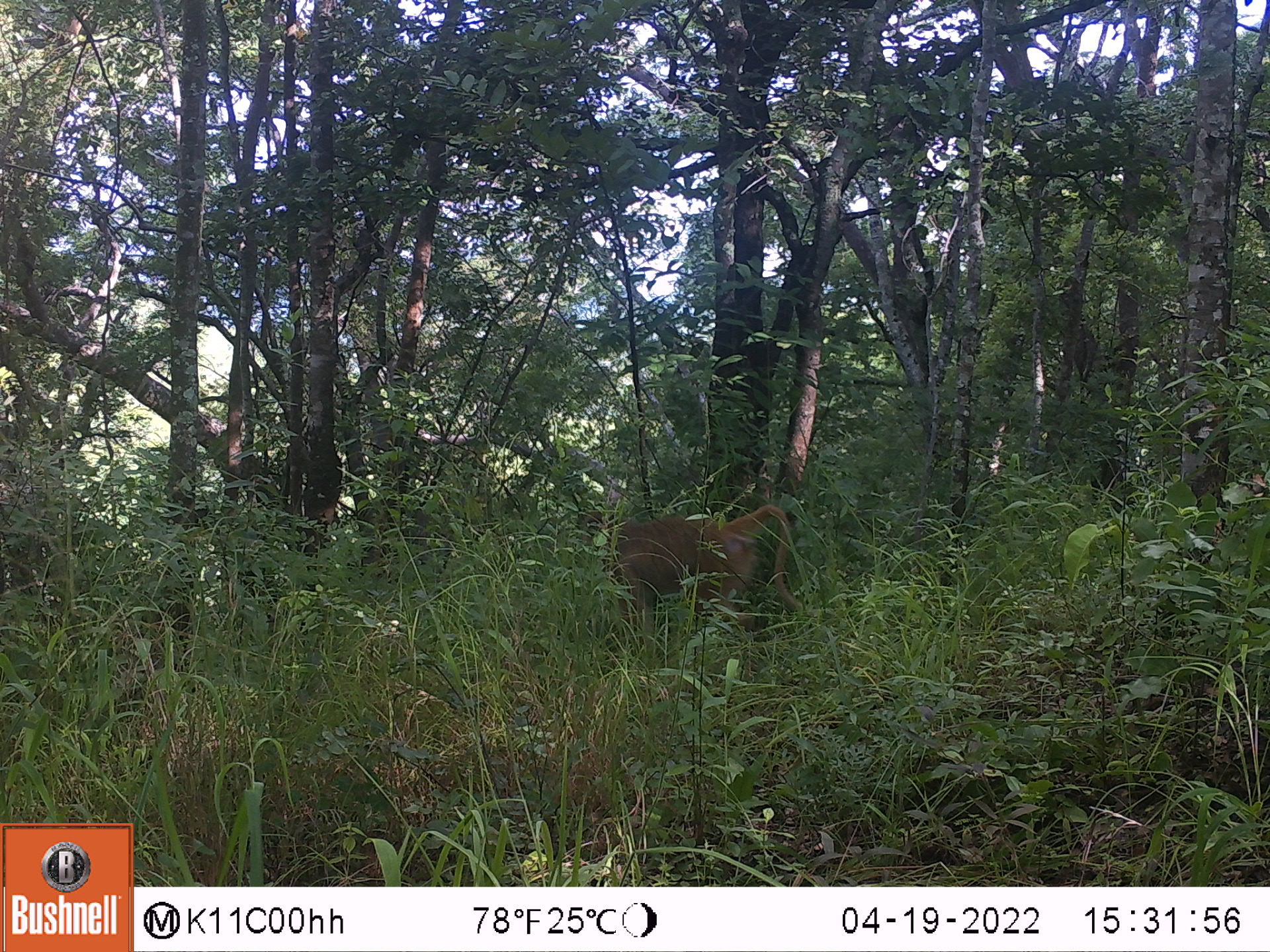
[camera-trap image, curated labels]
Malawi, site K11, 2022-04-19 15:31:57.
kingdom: Animalia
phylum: Chordata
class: Mammalia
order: Primates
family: Cercopithecidae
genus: Papio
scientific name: Papio cynocephalus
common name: yellow baboon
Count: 1.